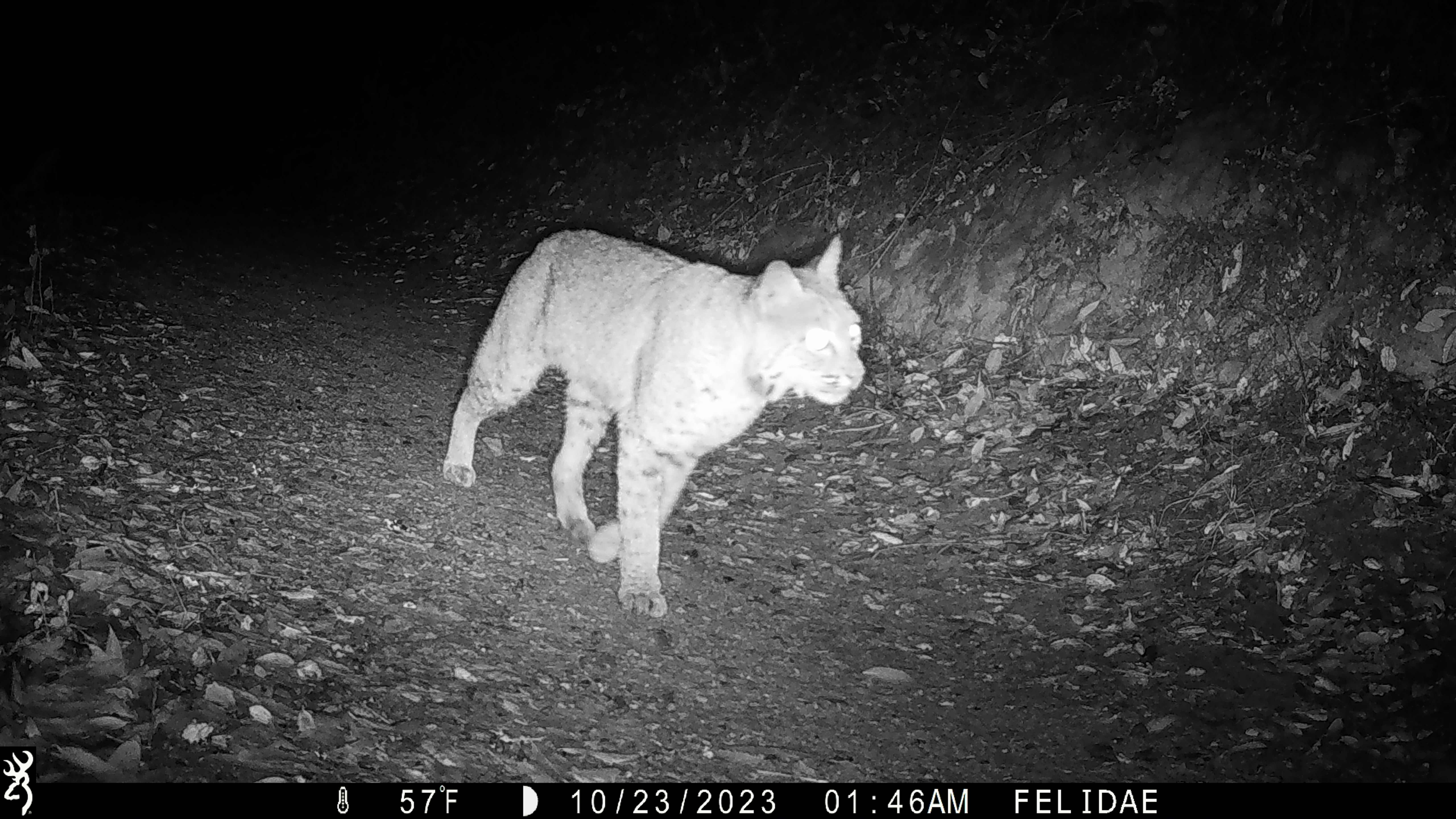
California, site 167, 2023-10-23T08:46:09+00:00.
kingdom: Animalia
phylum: Chordata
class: Mammalia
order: Carnivora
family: Felidae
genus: Lynx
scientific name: Lynx rufus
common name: bobcat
Bobcat (Lynx rufus).